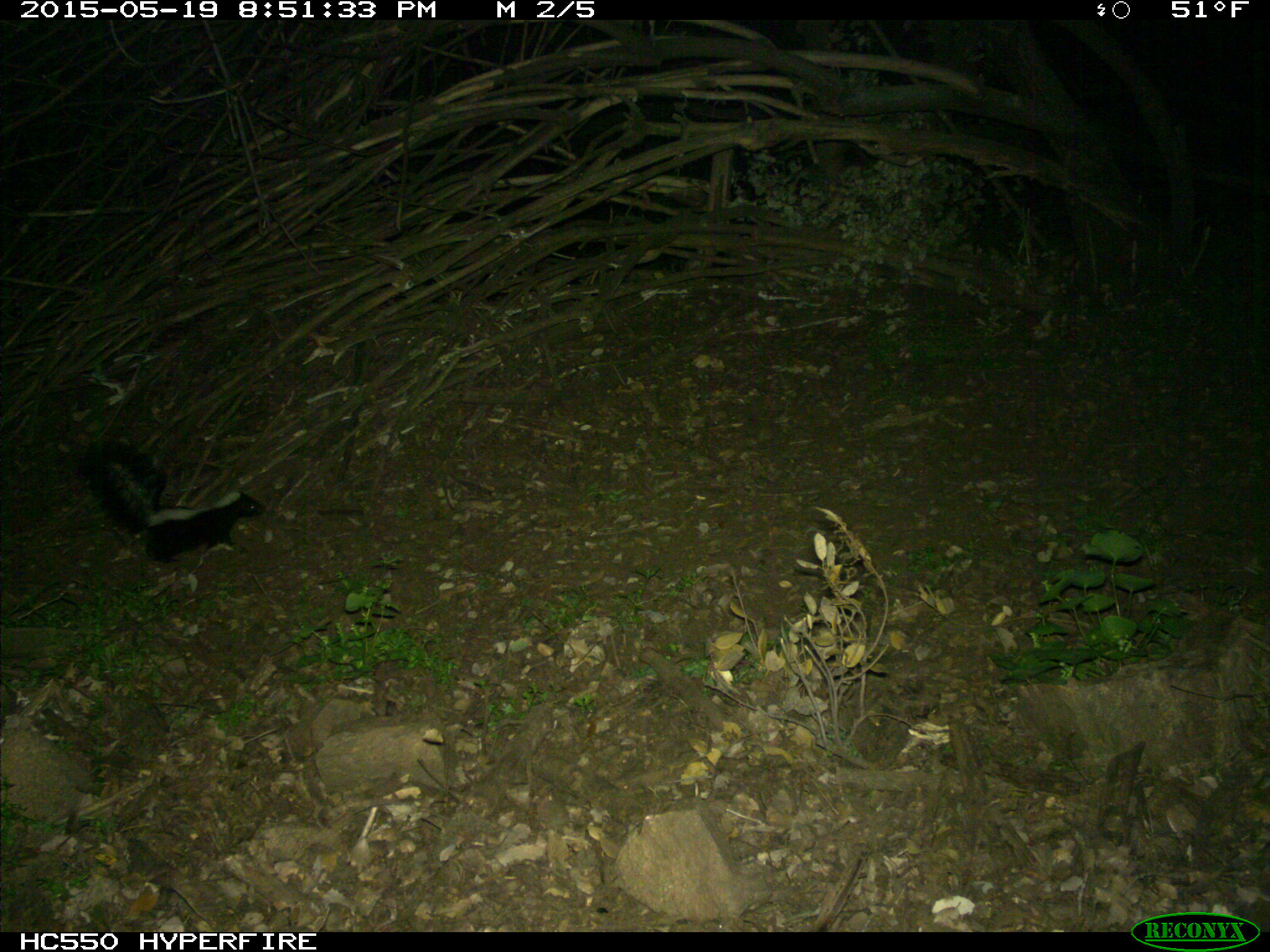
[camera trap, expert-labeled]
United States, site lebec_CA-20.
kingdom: Animalia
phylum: Chordata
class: Mammalia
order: Carnivora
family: Mephitidae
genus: Mephitis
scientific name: Mephitis mephitis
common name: striped skunk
Mephitis mephitis (striped skunk).